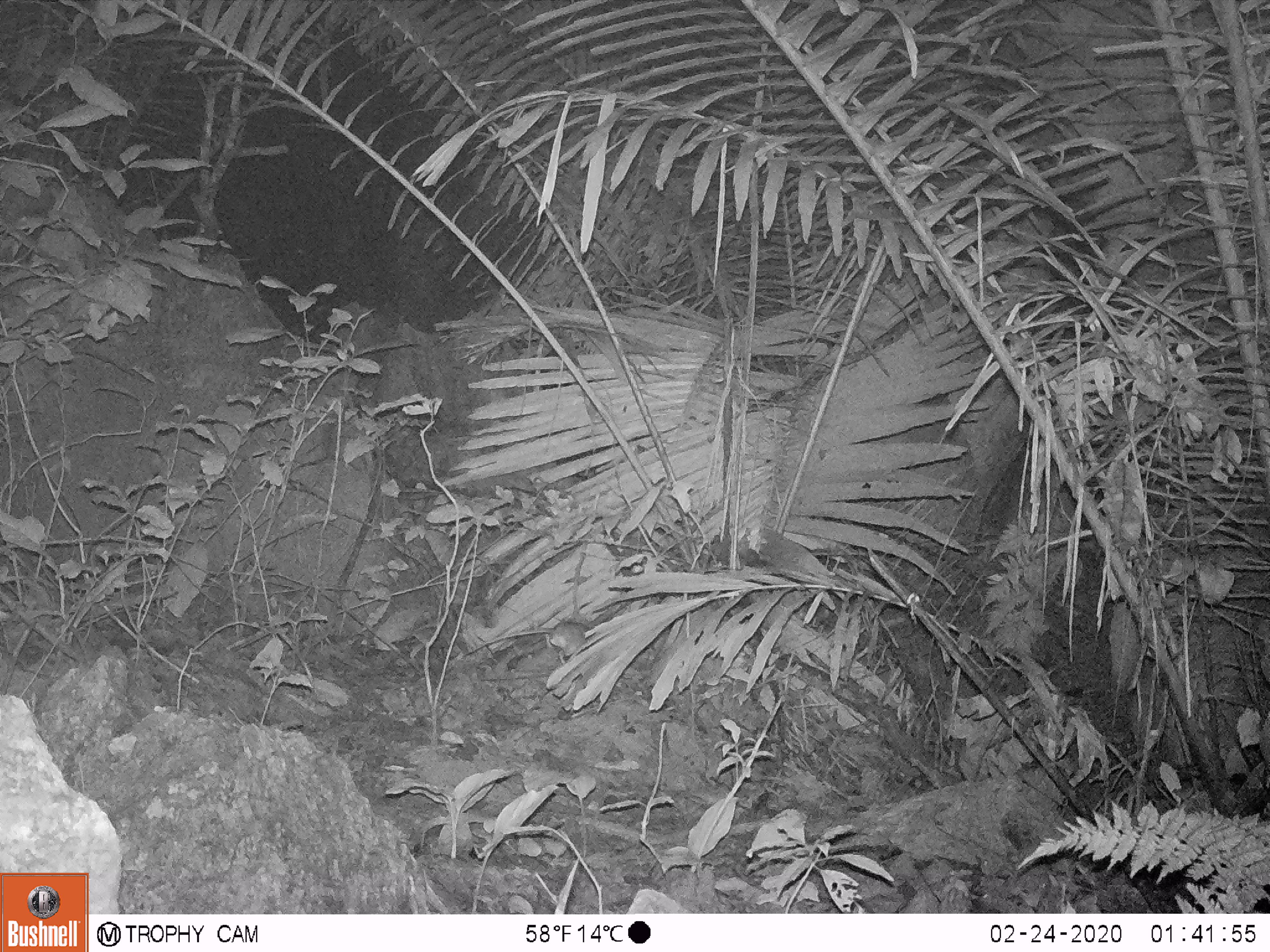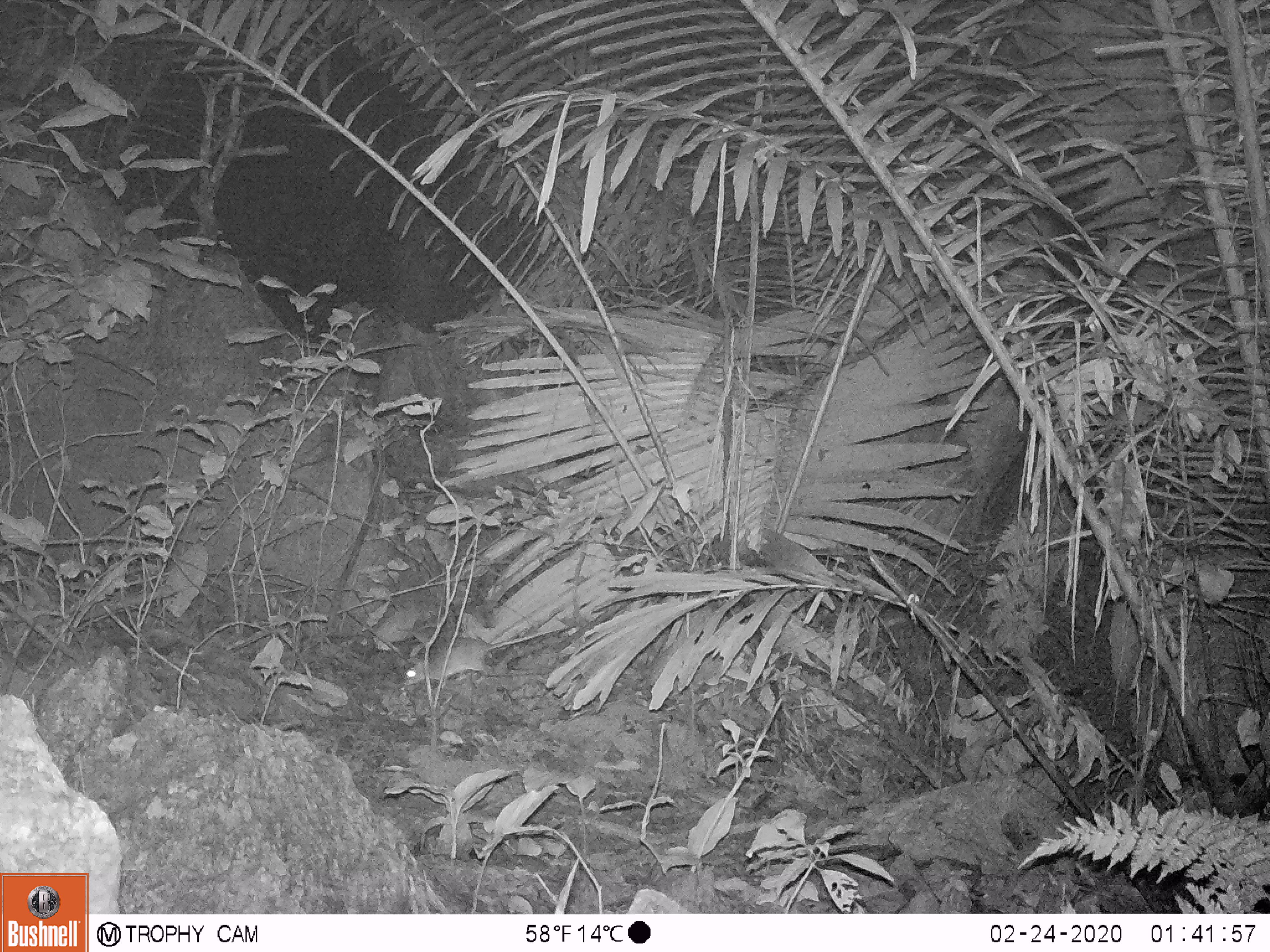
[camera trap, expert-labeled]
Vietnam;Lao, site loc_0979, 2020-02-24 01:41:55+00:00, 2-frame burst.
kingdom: Animalia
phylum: Chordata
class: Mammalia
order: Rodentia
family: Muridae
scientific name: Muridae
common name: old-world mice and rats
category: unidentified murid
Unidentified murid (old-world mice and rats) (Muridae). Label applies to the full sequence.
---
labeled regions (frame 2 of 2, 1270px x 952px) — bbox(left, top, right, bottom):
unidentified murid: bbox(402, 624, 568, 686)